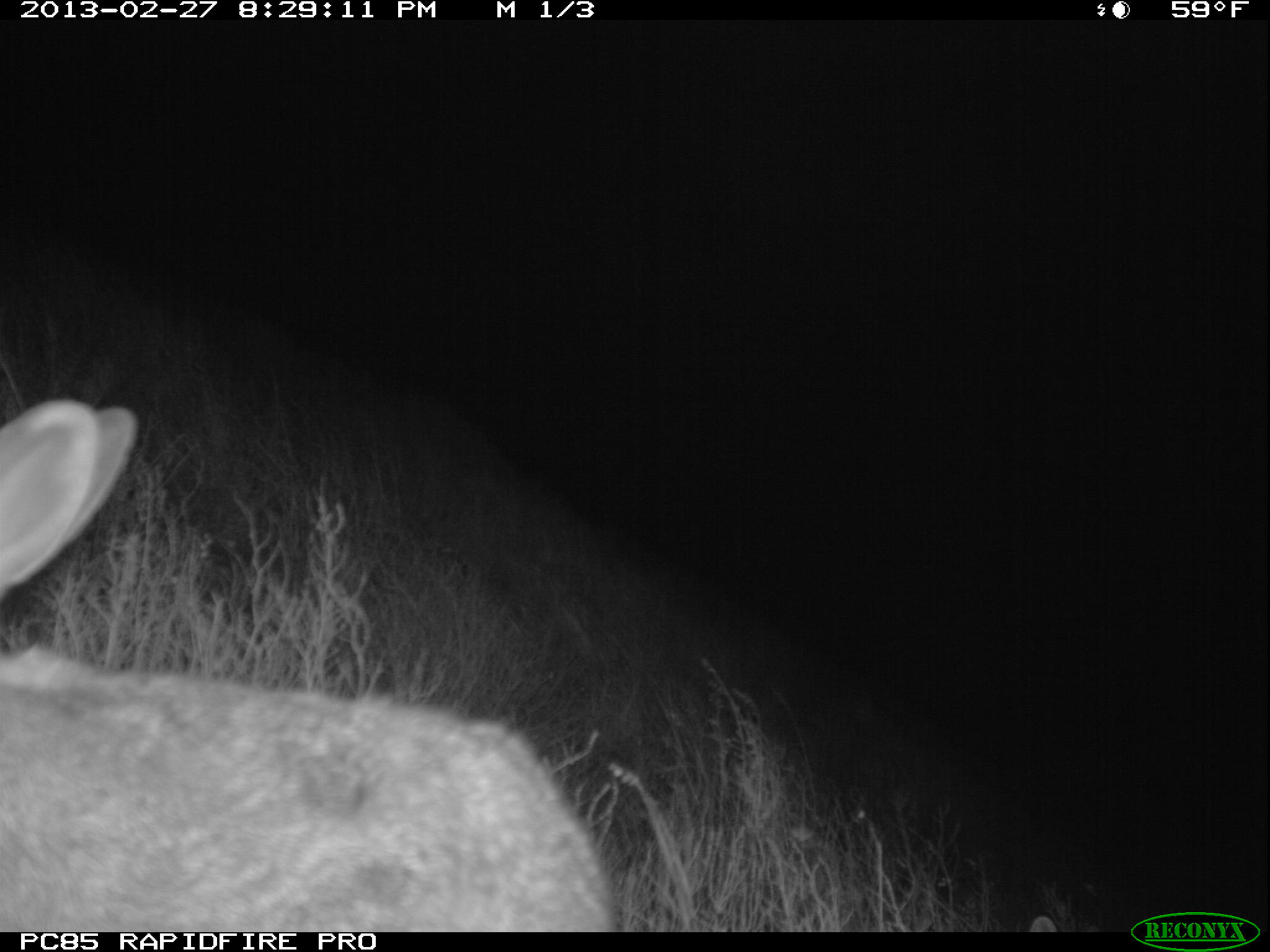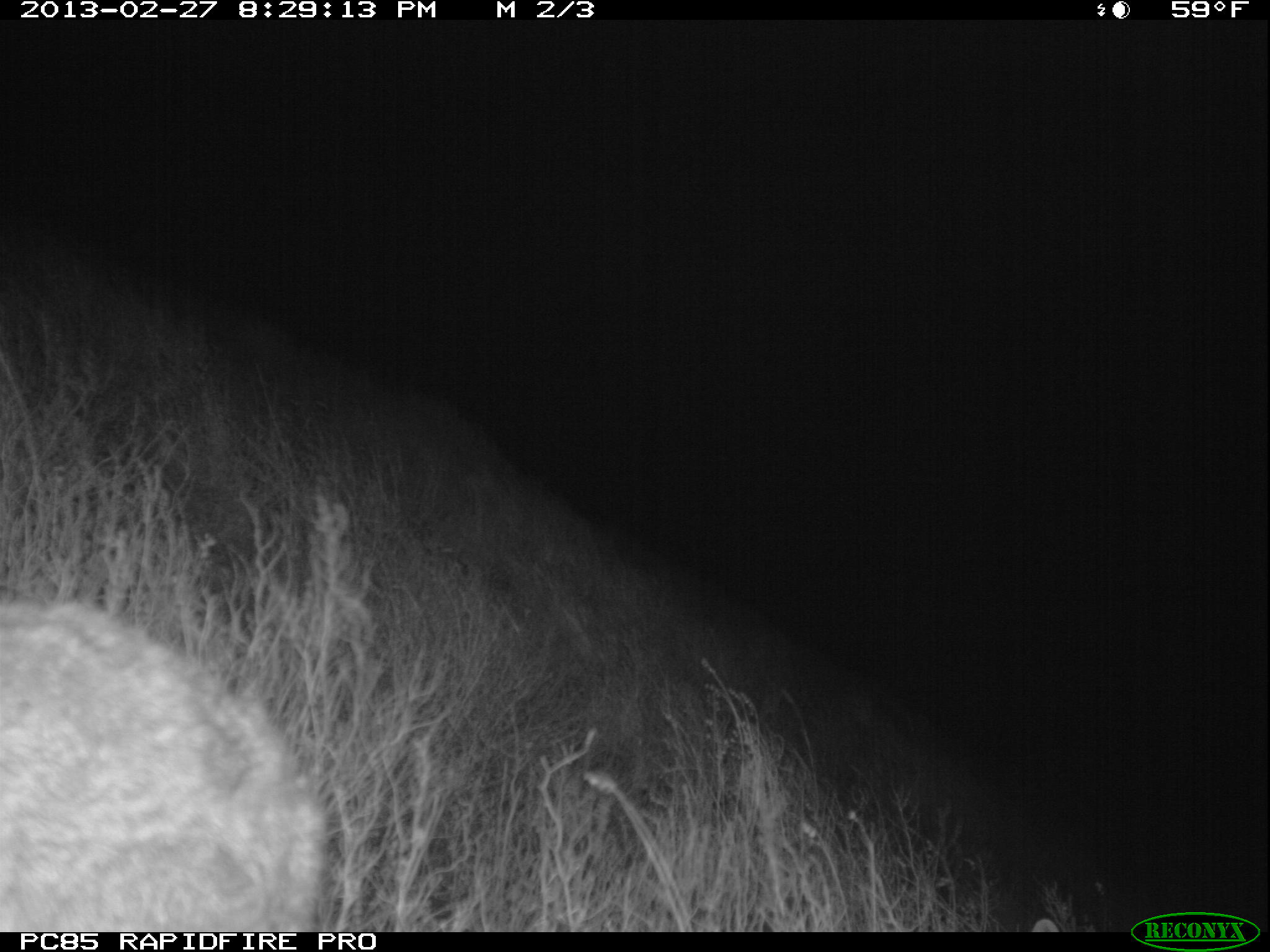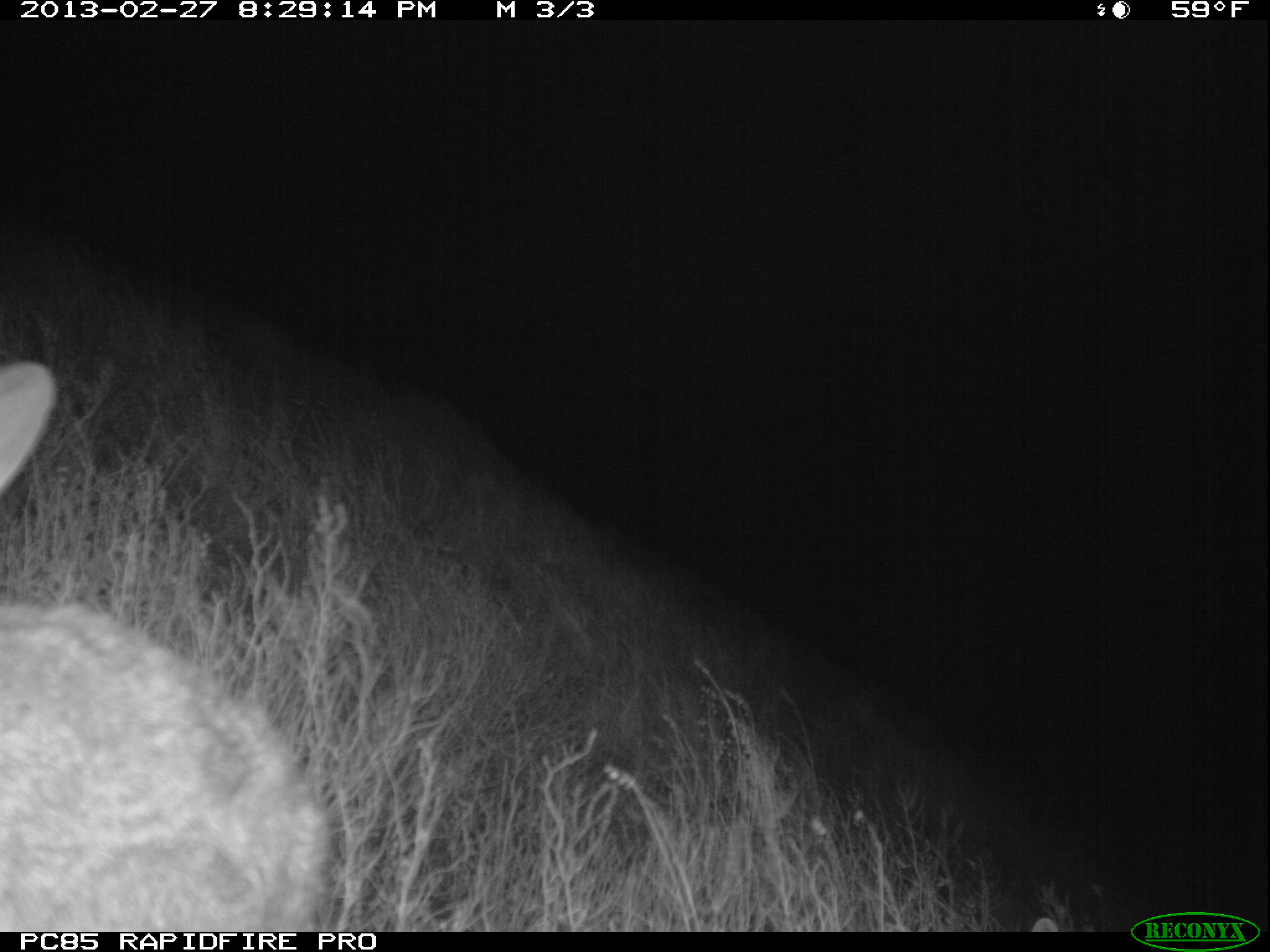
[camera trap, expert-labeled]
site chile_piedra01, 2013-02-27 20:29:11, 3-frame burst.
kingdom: Animalia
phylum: Chordata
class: Mammalia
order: Lagomorpha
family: Leporidae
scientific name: Leporidae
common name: rabbits and hares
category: rabbit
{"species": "rabbit (rabbits and hares) (Leporidae)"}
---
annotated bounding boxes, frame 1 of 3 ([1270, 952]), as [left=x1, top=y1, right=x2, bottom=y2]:
rabbit: [left=0, top=387, right=615, bottom=935]; [left=1034, top=912, right=1057, bottom=935]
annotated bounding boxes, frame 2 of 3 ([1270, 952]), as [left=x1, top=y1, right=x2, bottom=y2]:
rabbit: [left=0, top=593, right=330, bottom=927]
unknown: [left=1031, top=912, right=1054, bottom=935]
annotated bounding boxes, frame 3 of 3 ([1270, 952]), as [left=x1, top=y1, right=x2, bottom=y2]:
rabbit: [left=0, top=359, right=332, bottom=930]